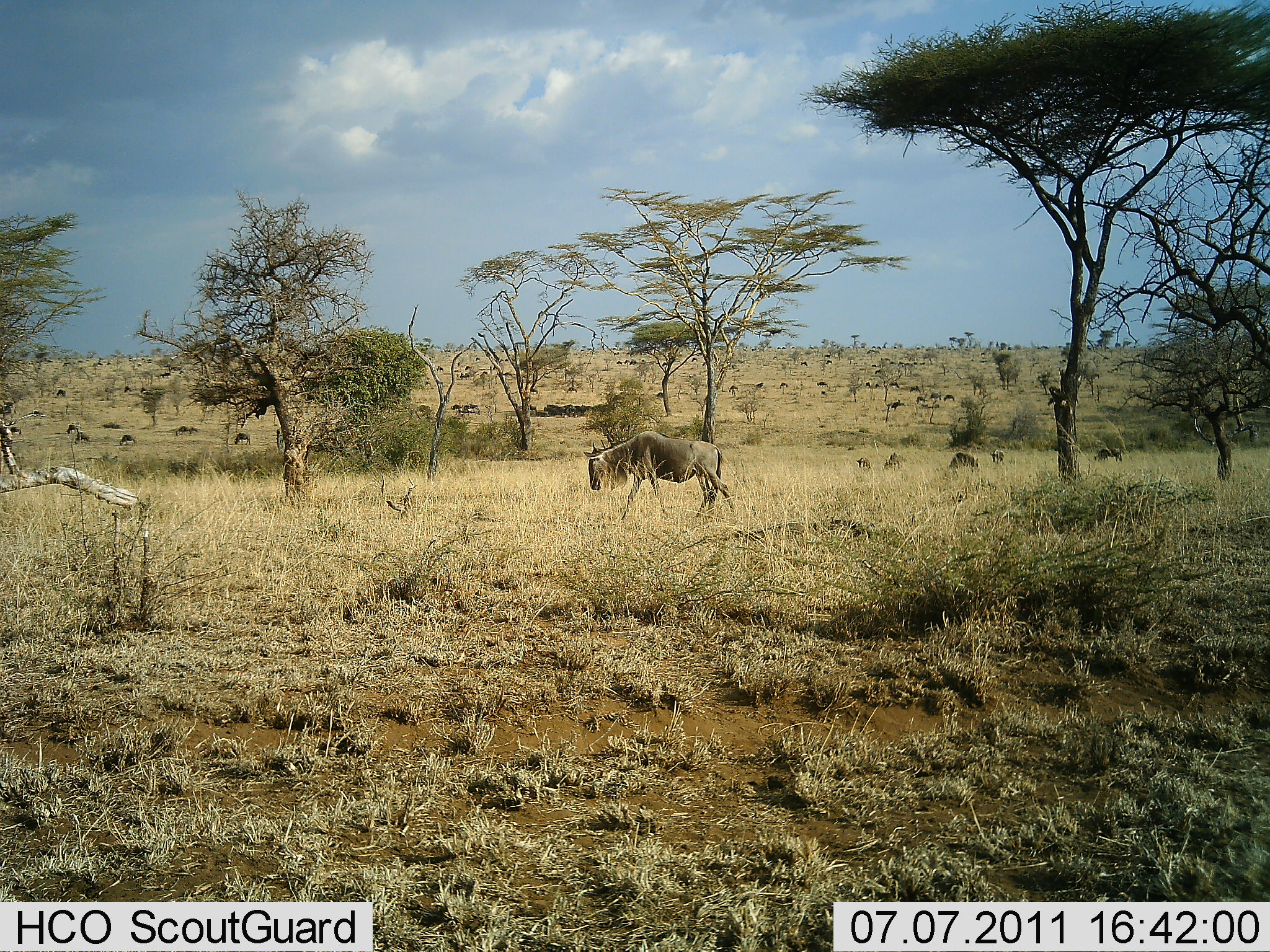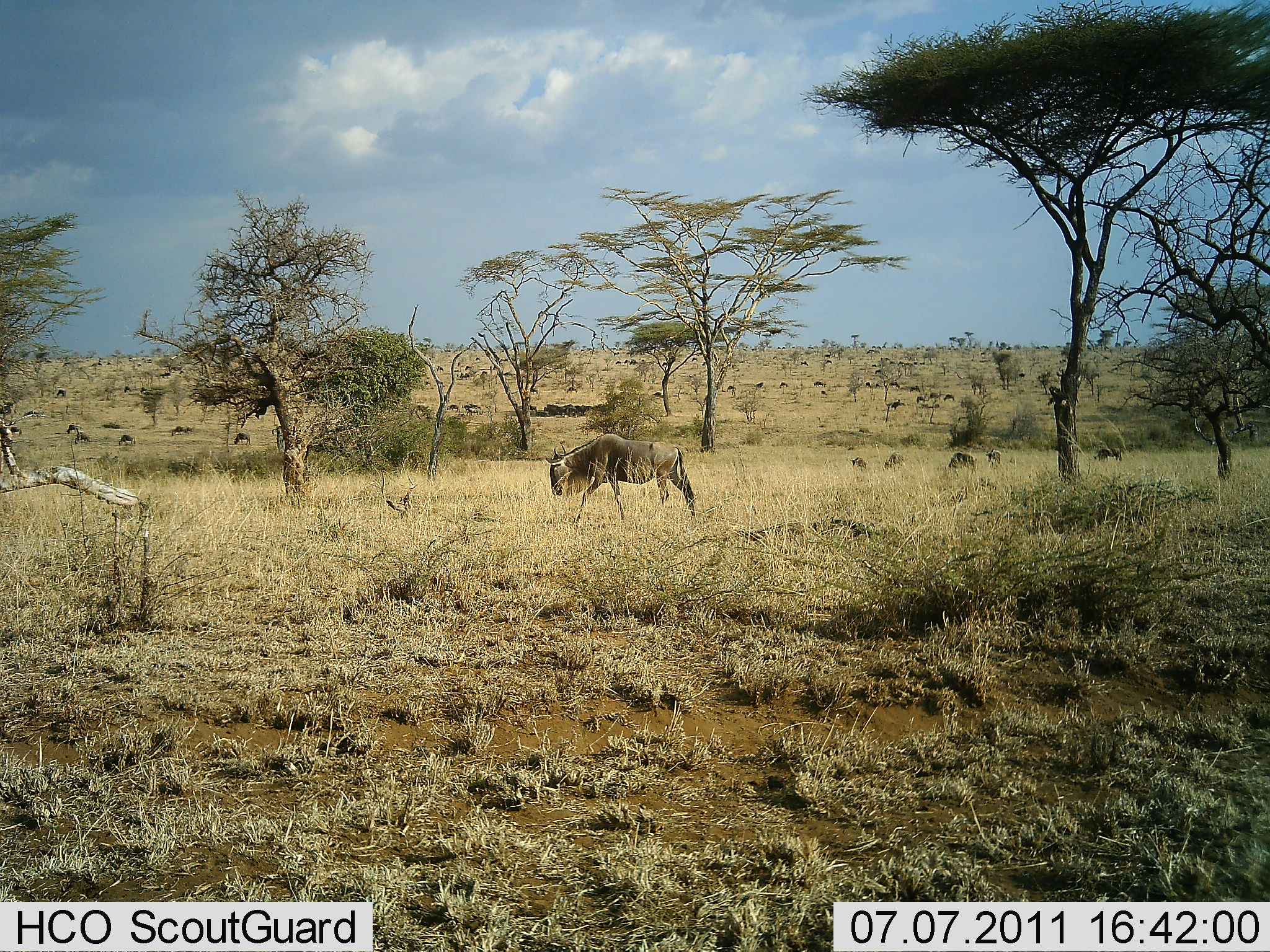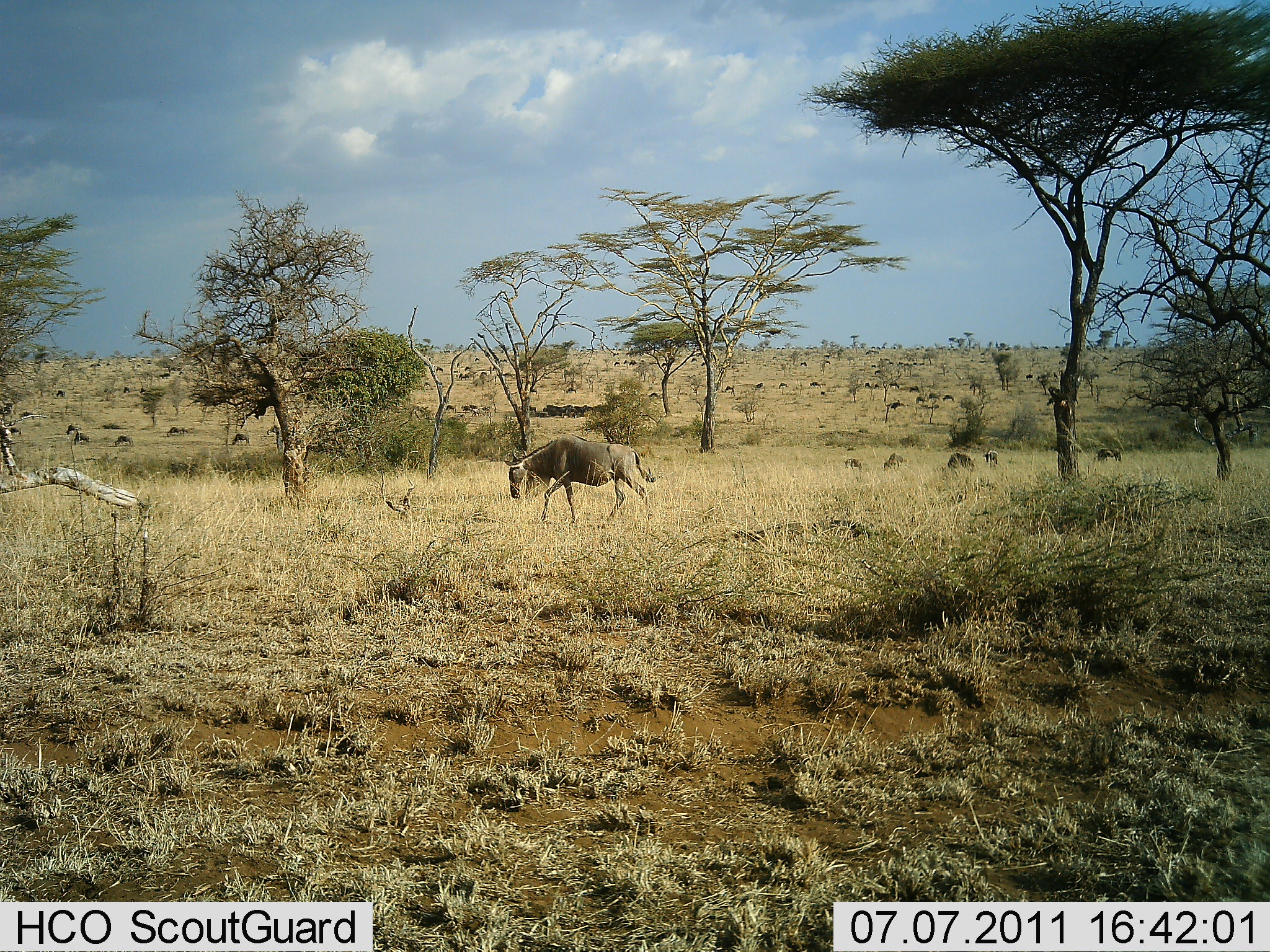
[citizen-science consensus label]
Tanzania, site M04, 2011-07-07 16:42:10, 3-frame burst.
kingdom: Animalia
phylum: Chordata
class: Mammalia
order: Artiodactyla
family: Bovidae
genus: Connochaetes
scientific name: Connochaetes taurinus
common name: blue wildebeest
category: wildebeest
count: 11-50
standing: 55%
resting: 0%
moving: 73%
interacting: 0%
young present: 0%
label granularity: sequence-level